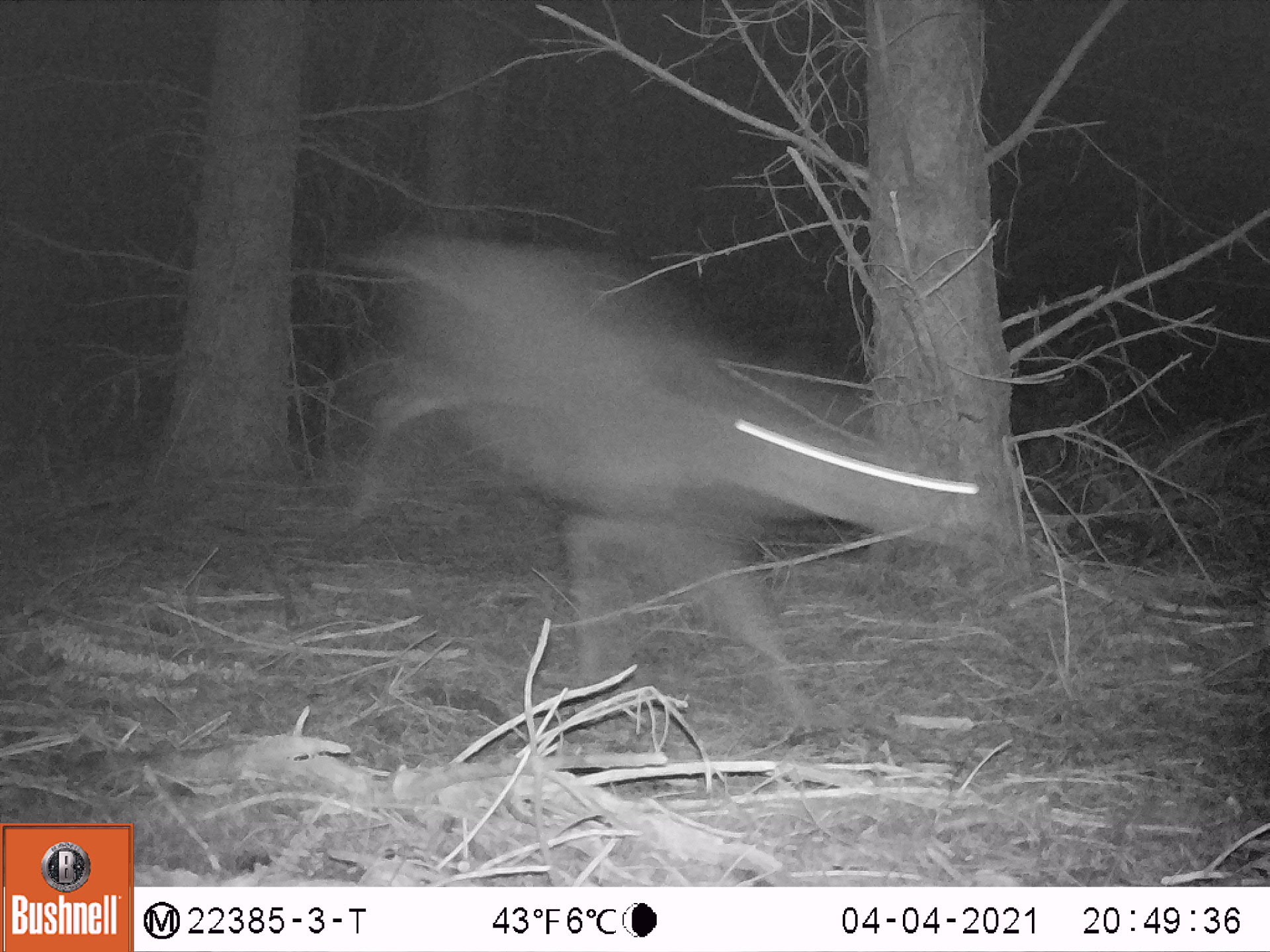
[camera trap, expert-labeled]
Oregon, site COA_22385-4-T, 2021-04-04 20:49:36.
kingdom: Animalia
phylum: Chordata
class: Mammalia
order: Artiodactyla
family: Cervidae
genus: Odocoileus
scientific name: Odocoileus hemionus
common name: black-tailed deer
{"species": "black-tailed deer (Odocoileus hemionus)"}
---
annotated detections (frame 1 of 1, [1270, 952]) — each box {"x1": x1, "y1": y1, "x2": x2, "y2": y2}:
black-tailed deer: {"x1": 351, "y1": 211, "x2": 999, "y2": 747}